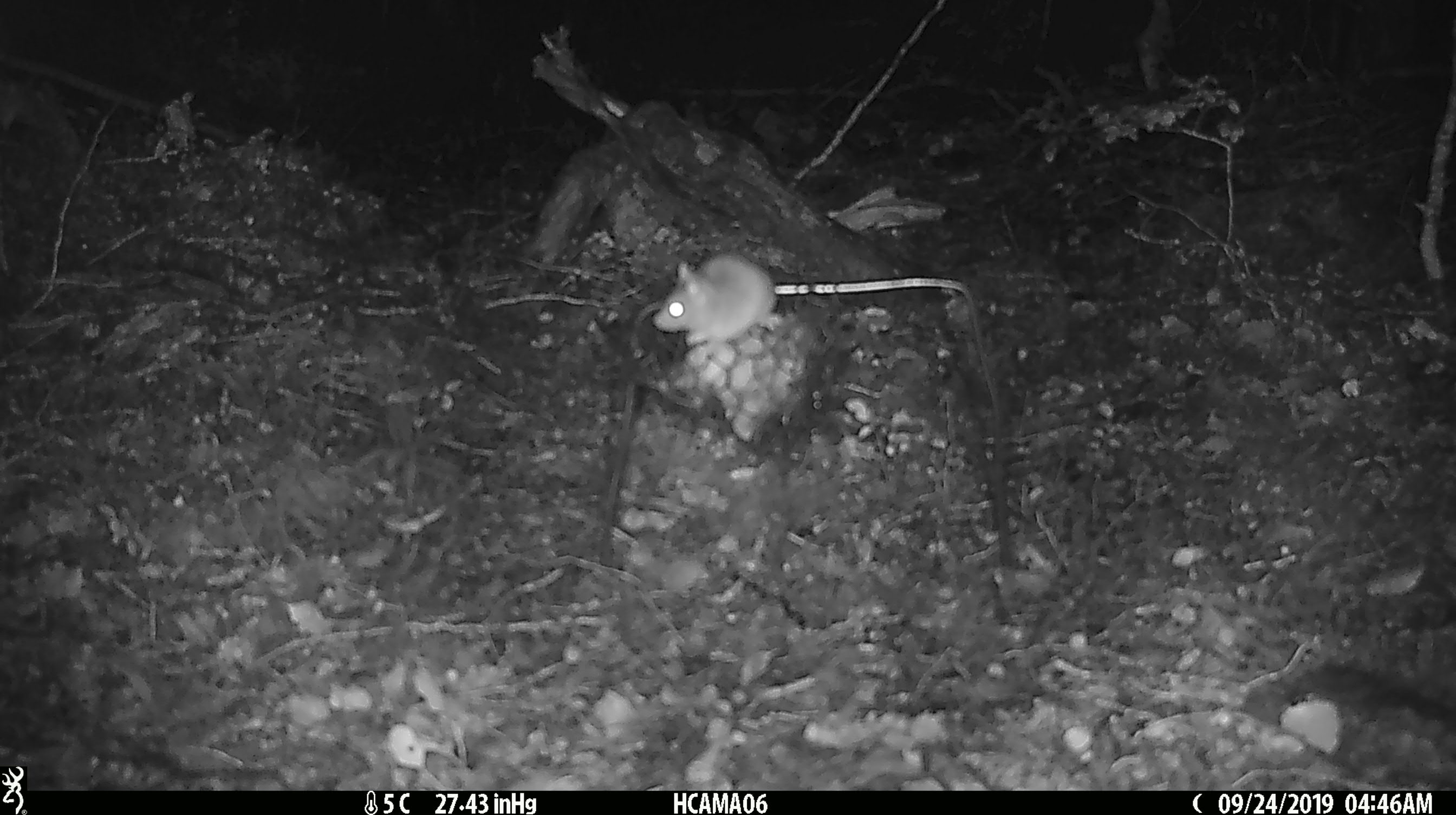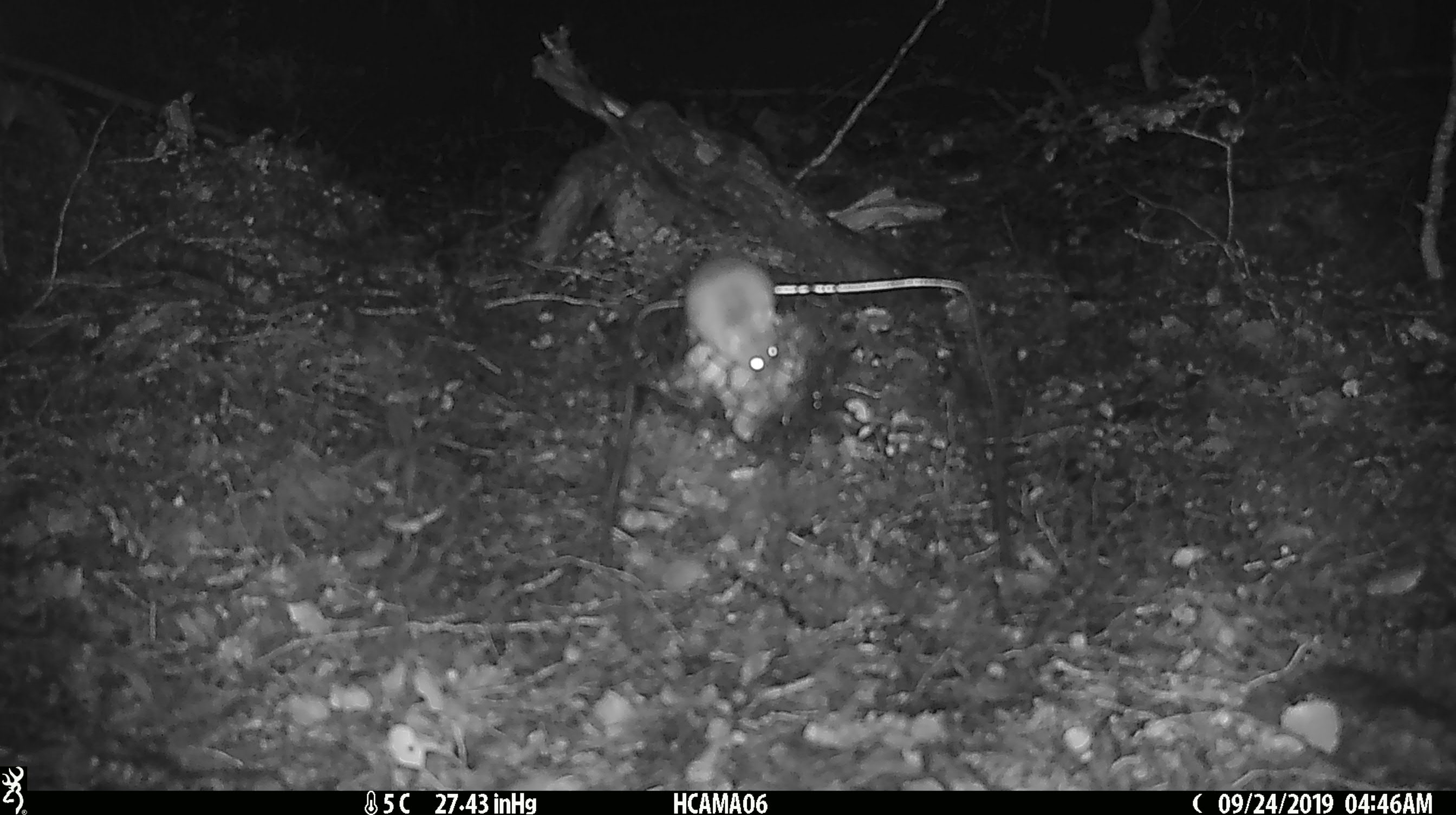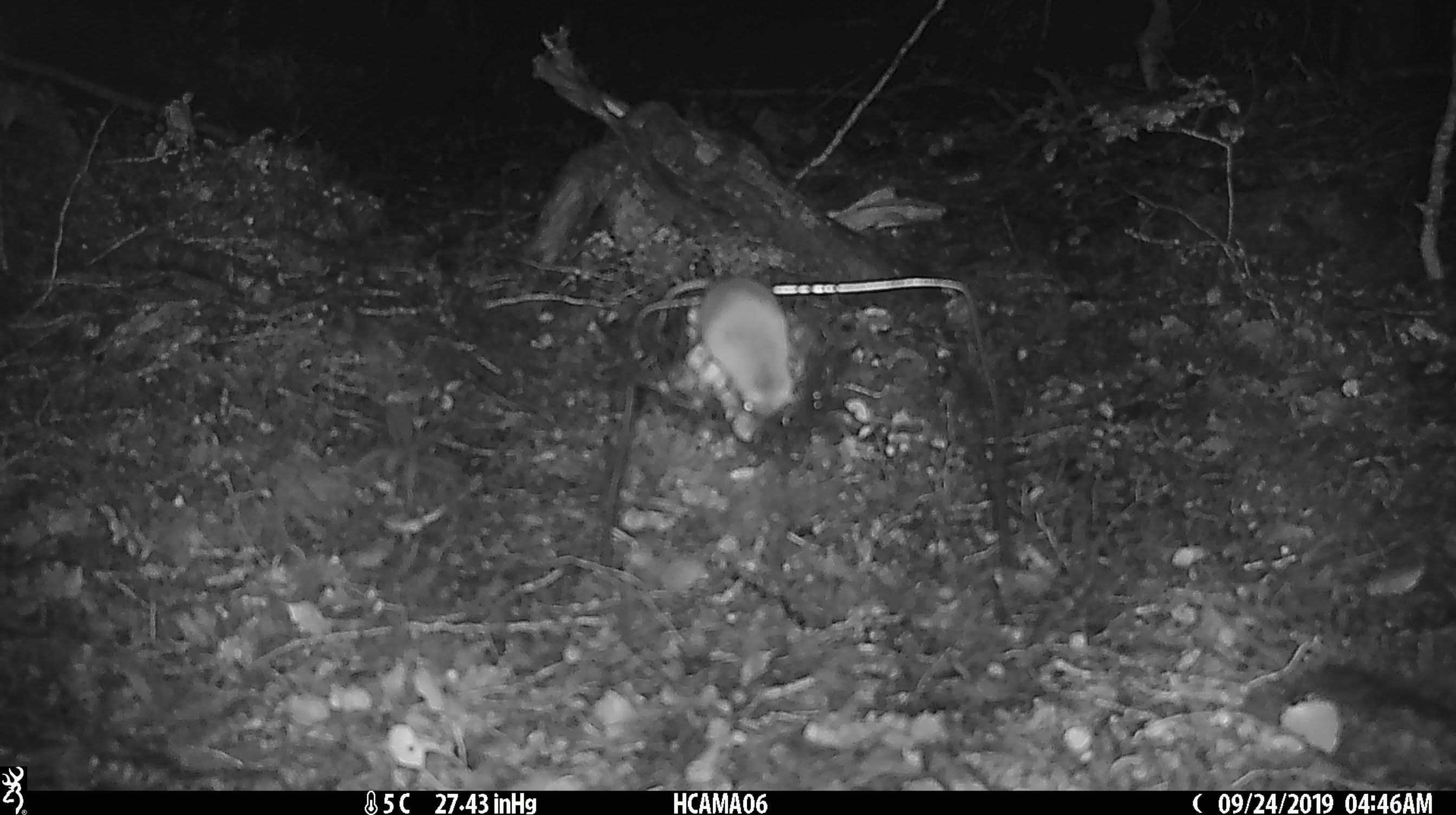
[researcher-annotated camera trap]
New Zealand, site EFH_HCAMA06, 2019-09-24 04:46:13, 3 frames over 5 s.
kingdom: Animalia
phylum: Chordata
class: Mammalia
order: Rodentia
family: Muridae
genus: Mus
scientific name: Mus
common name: mouse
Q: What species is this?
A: Mouse (Mus).